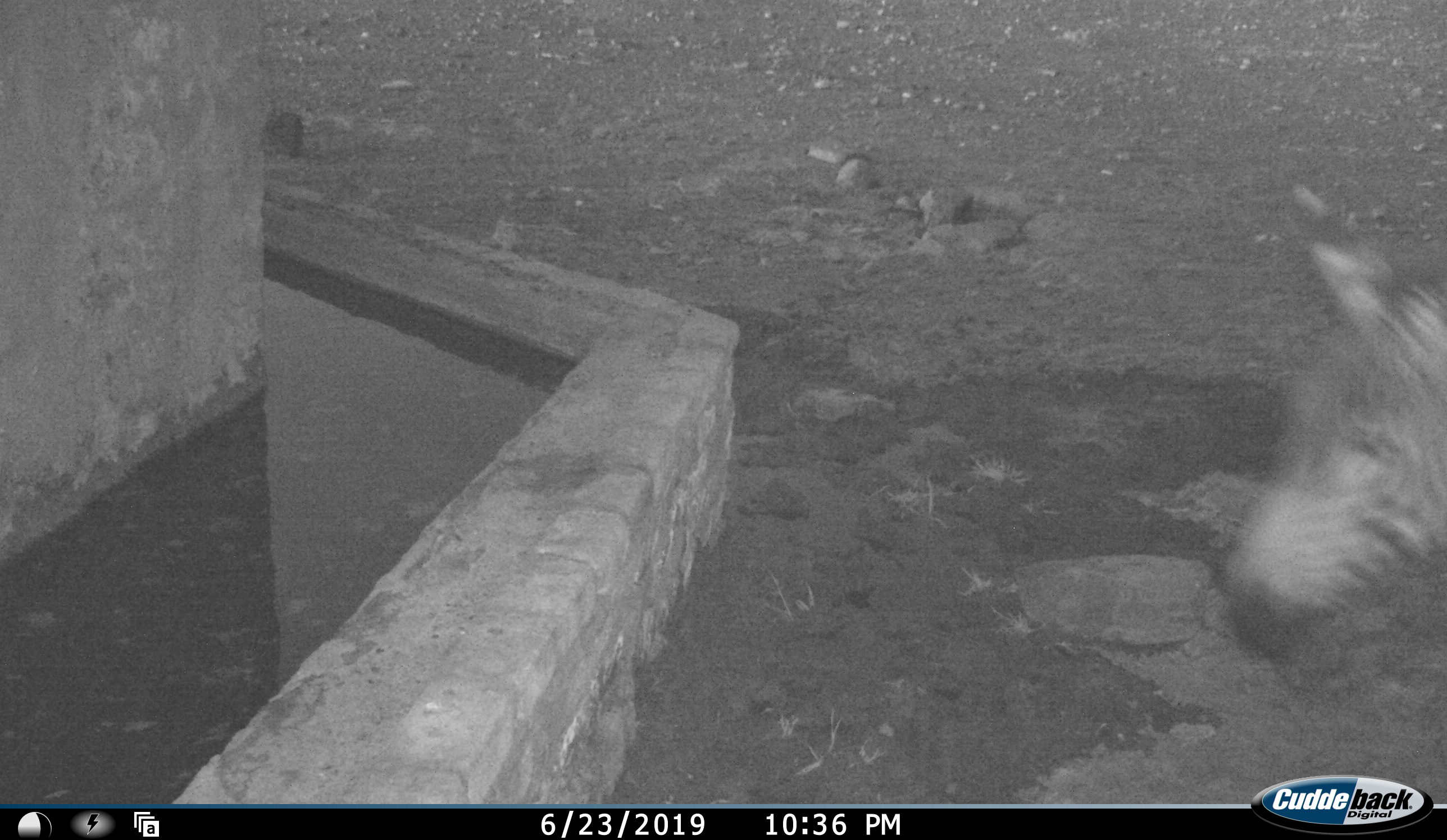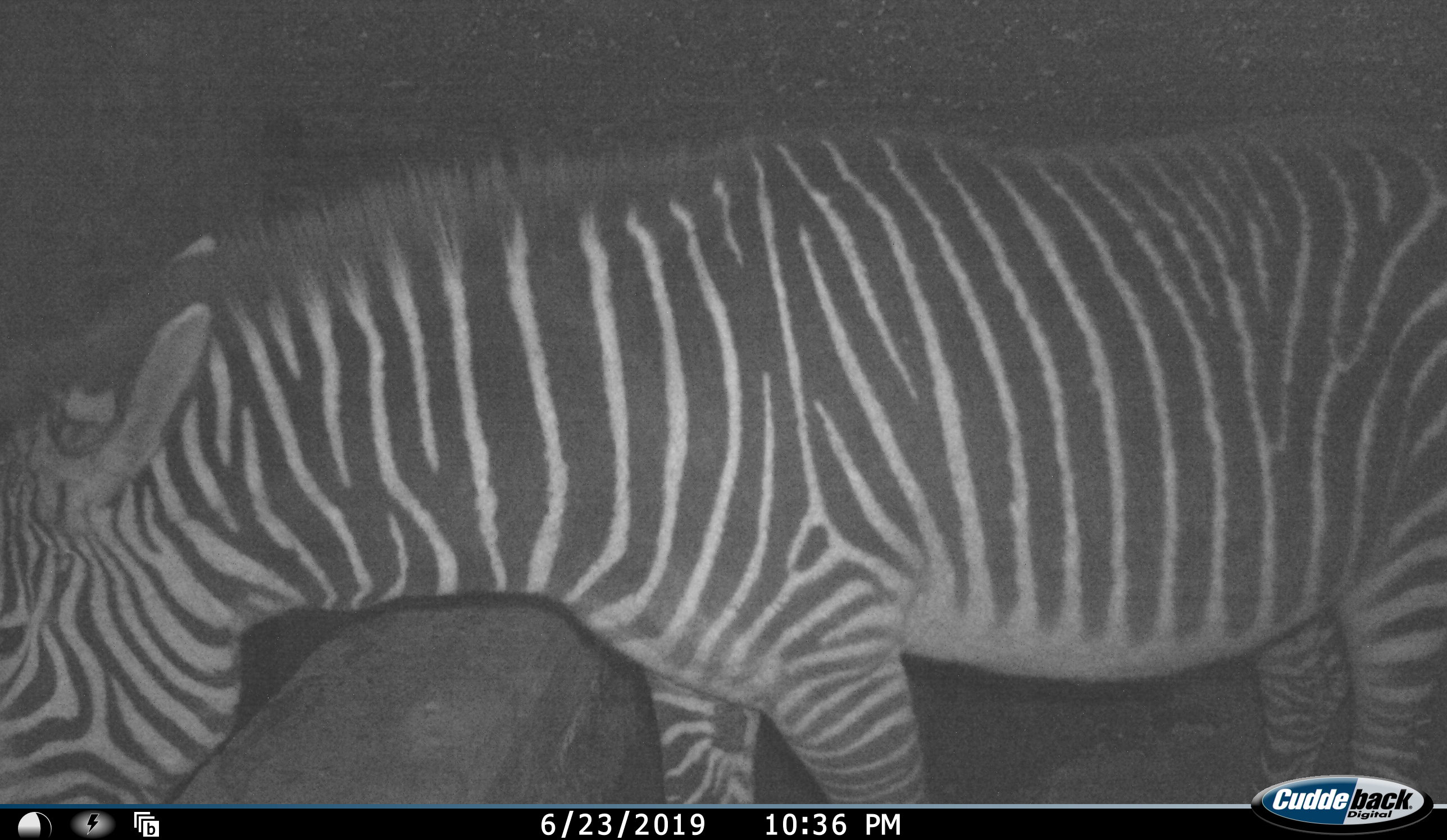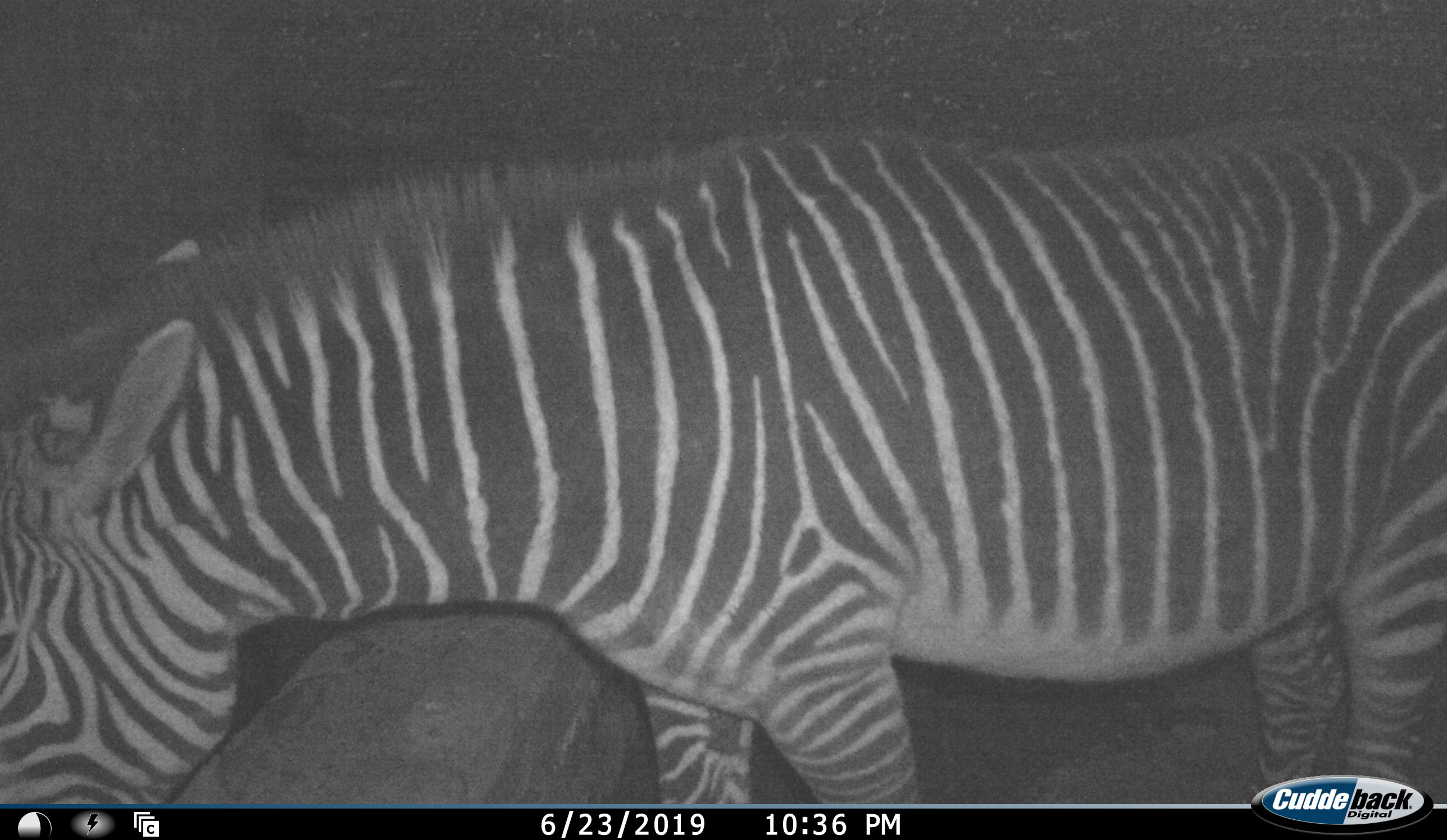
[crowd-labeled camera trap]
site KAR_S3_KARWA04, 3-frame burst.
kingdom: Animalia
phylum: Chordata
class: Mammalia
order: Perissodactyla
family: Equidae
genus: Equus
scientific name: Equus zebra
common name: mountain zebra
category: zebramountain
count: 1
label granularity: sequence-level